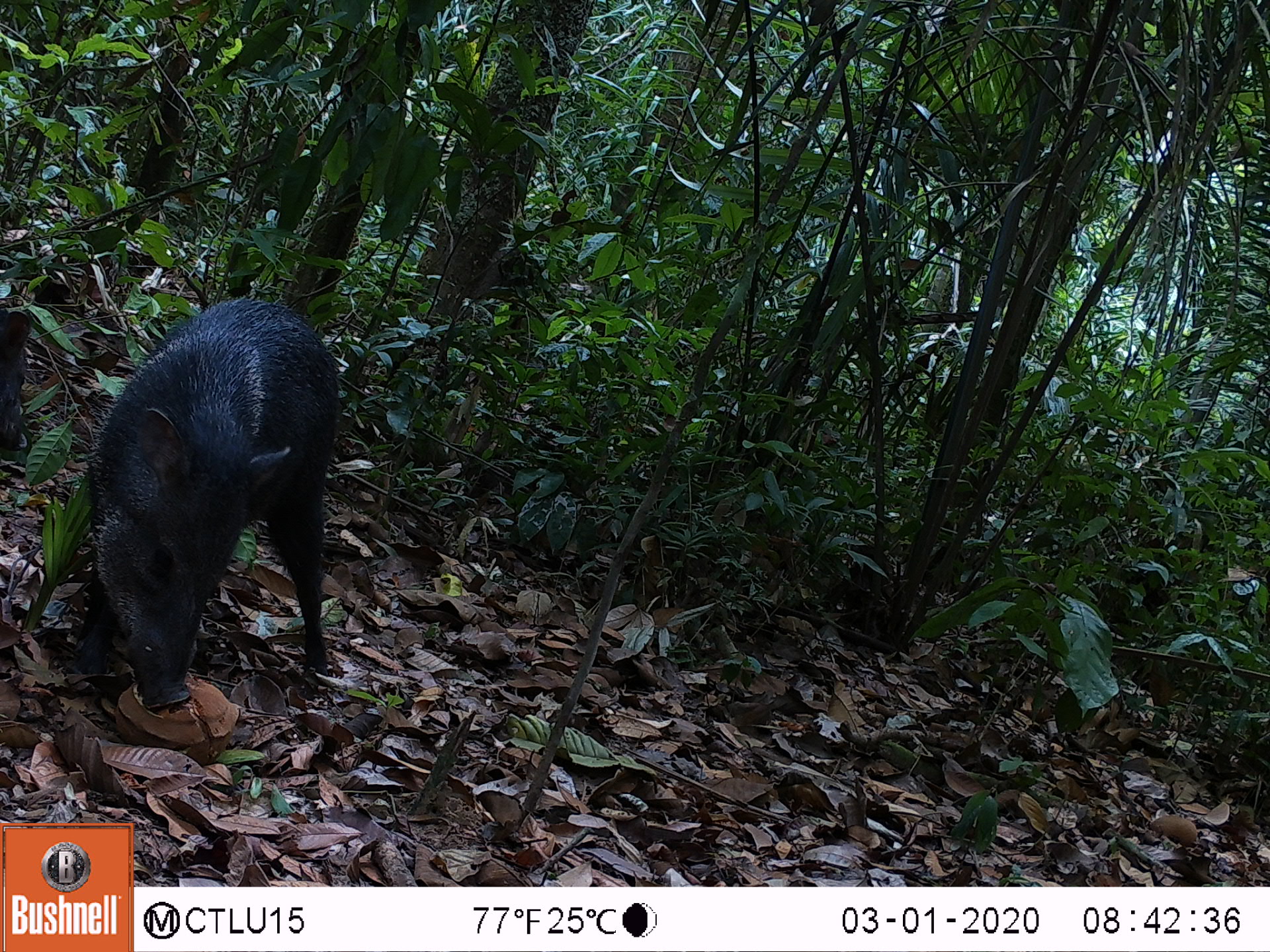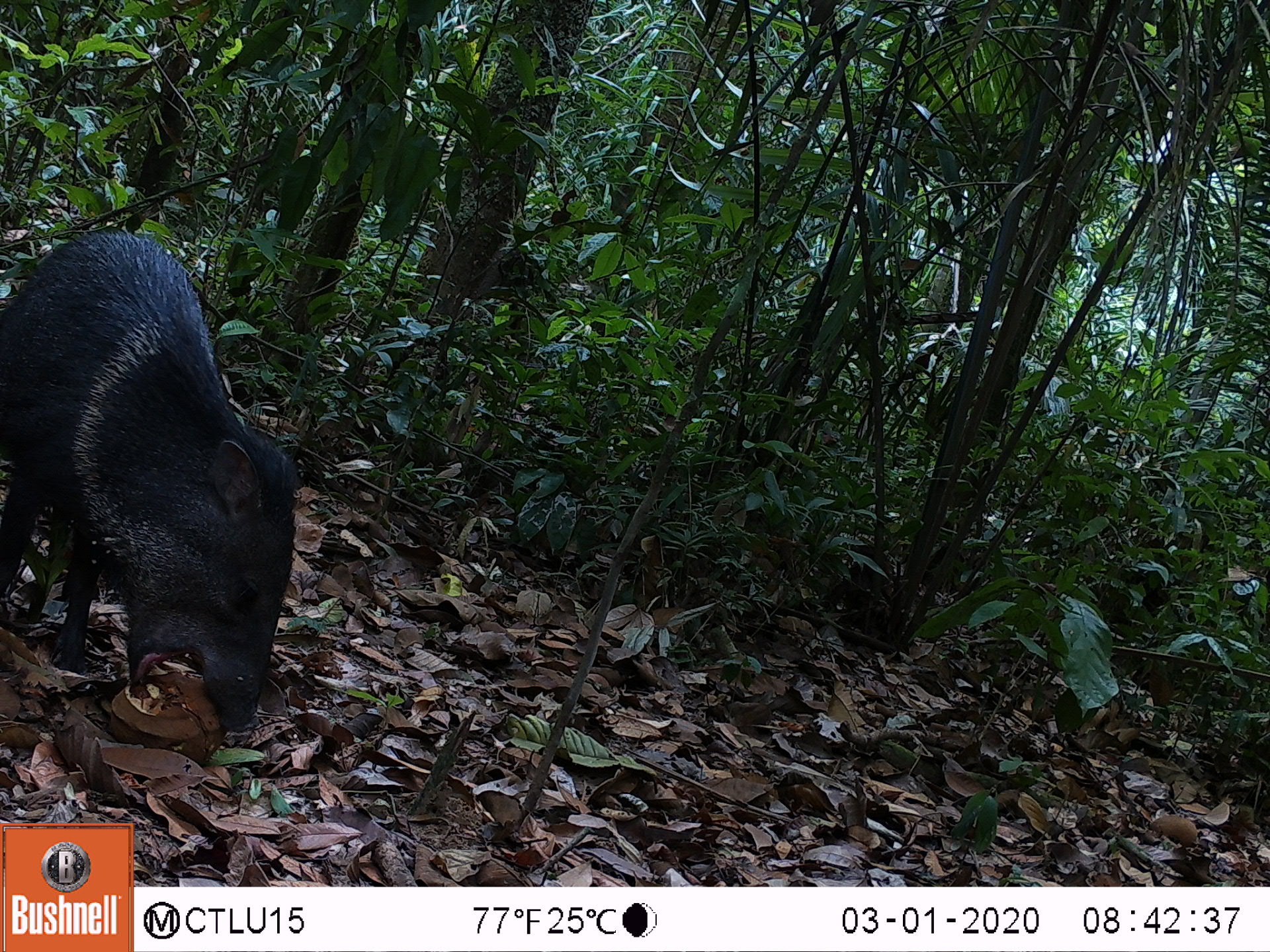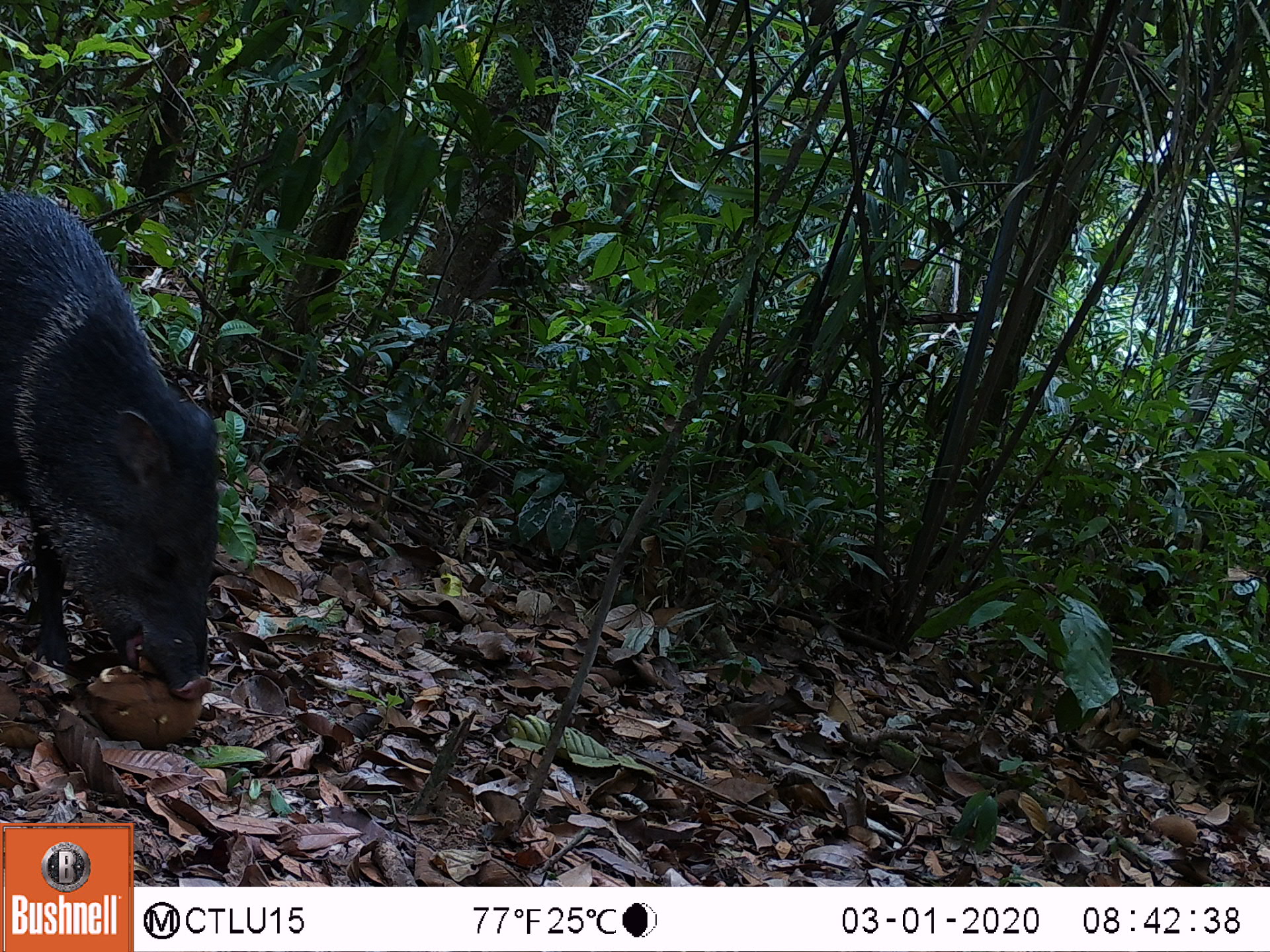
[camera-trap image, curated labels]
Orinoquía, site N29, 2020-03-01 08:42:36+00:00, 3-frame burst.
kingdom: Animalia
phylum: Chordata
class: Mammalia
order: Artiodactyla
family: Tayassuidae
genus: Pecari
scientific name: Pecari tajacu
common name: collared peccary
Collared peccary (Pecari tajacu).